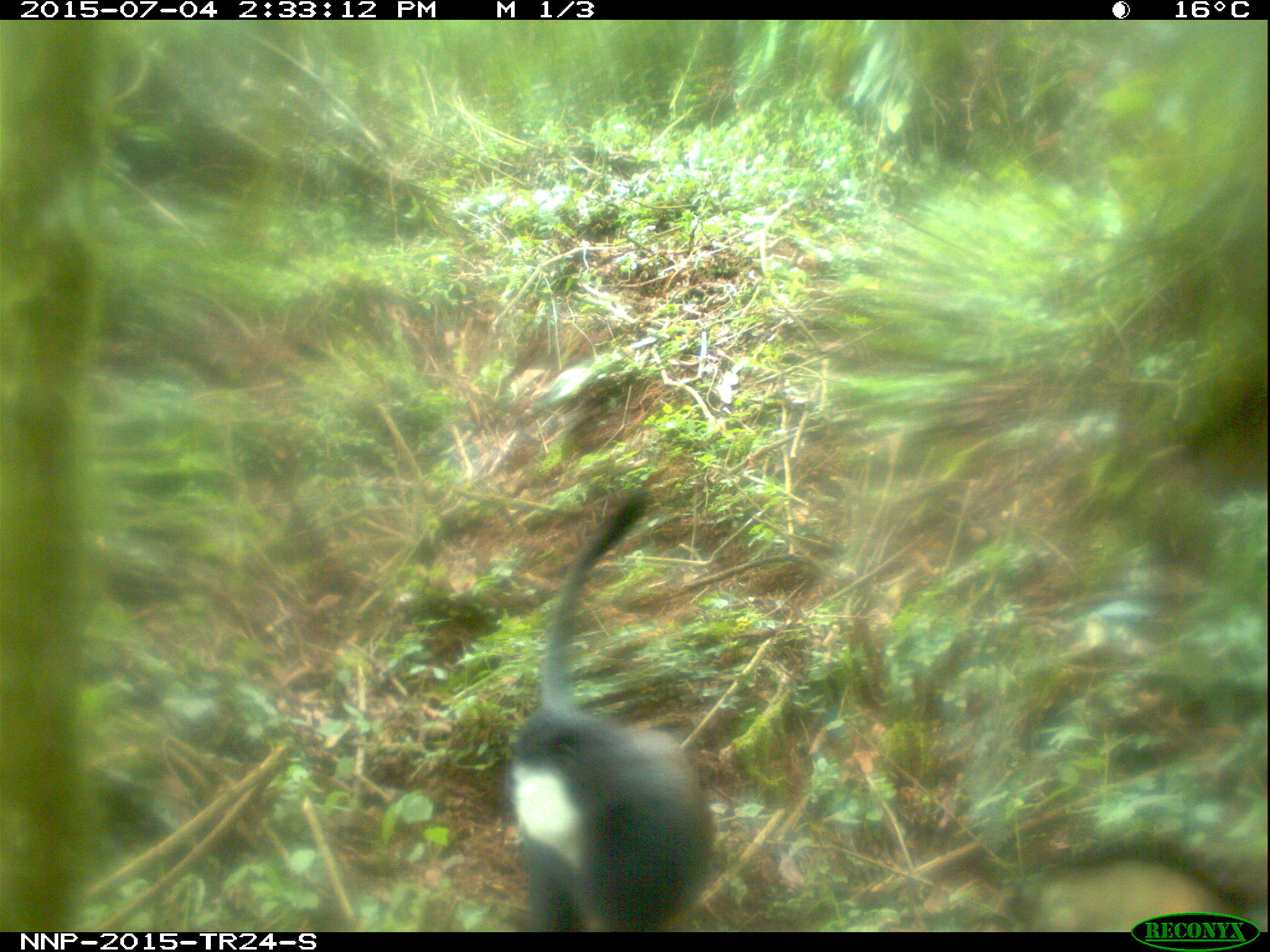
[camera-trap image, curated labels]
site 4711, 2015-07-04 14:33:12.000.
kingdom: Animalia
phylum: Chordata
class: Mammalia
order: Primates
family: Cercopithecidae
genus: Allochrocebus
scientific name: Allochrocebus lhoesti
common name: l'hoest's monkey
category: cercopithecus lhoesti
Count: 1.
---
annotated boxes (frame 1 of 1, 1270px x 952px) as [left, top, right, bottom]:
cercopithecus lhoesti: [505, 492, 714, 930]